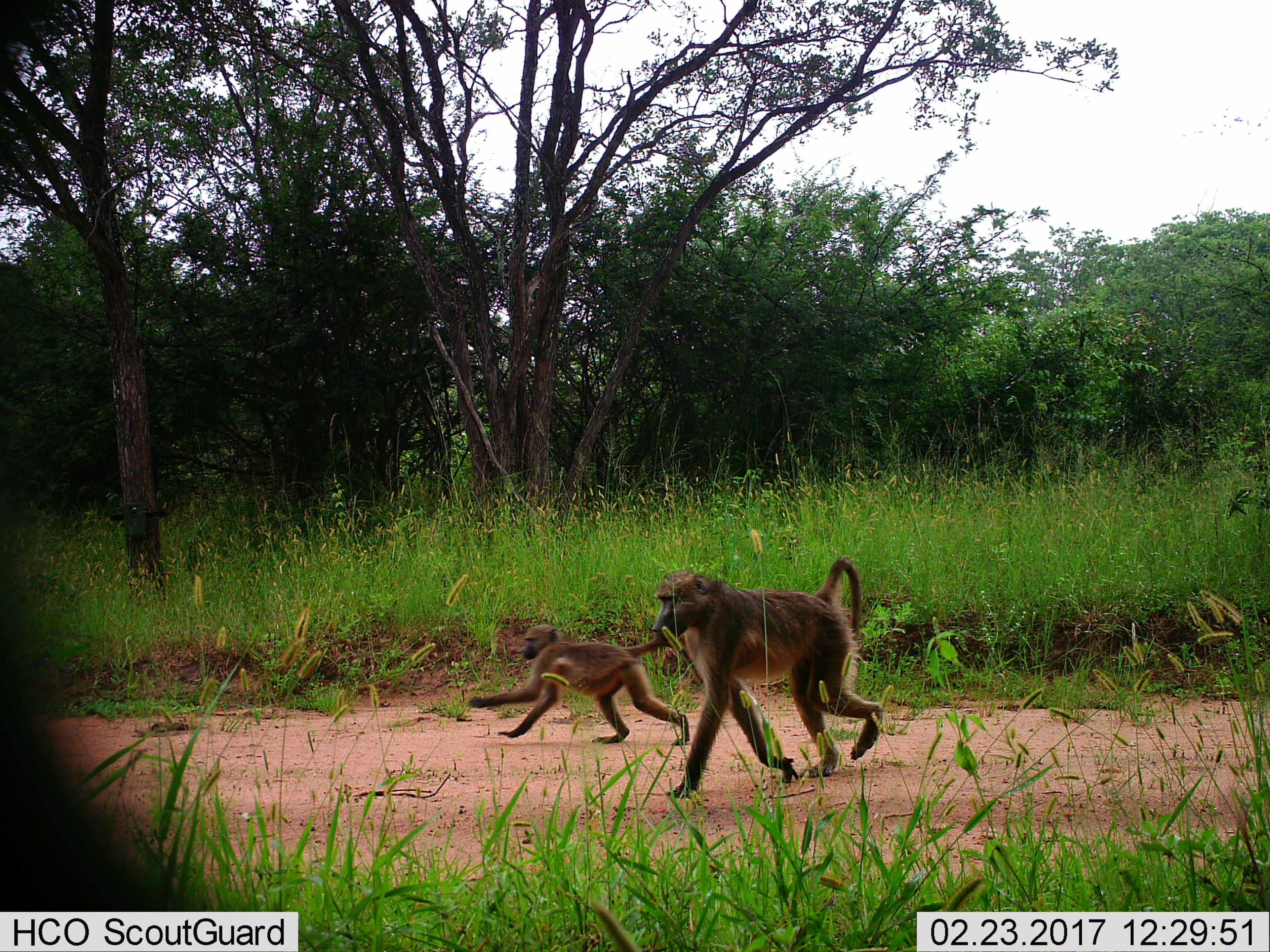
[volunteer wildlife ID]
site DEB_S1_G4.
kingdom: Animalia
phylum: Chordata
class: Mammalia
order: Primates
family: Cercopithecidae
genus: Papio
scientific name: Papio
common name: baboon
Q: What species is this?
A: Baboon (Papio).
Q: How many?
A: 2.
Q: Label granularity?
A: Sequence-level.